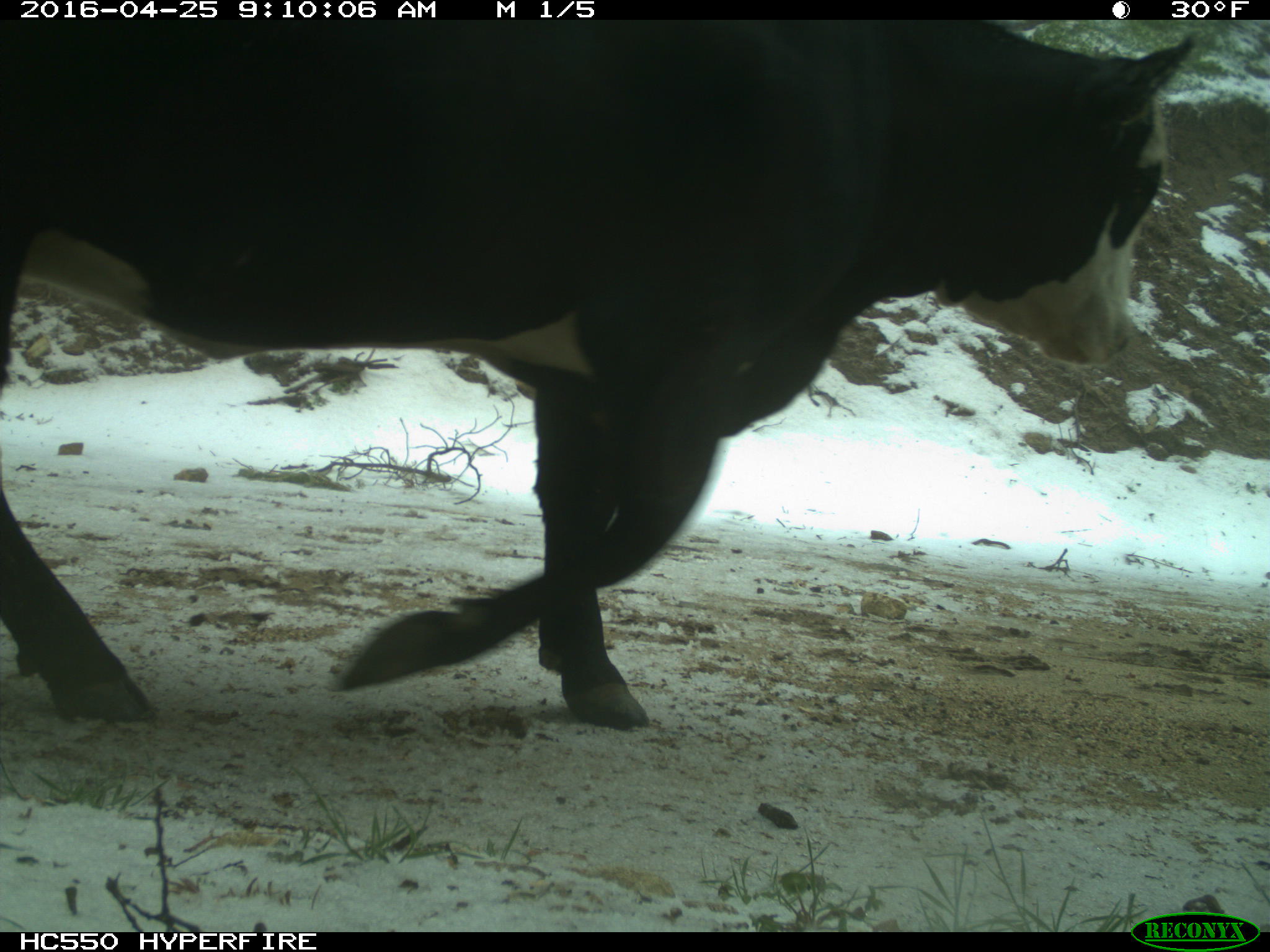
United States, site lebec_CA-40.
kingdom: Animalia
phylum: Chordata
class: Mammalia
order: Artiodactyla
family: Bovidae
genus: Bos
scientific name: Bos taurus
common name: domestic cow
Bos taurus (domestic cow).